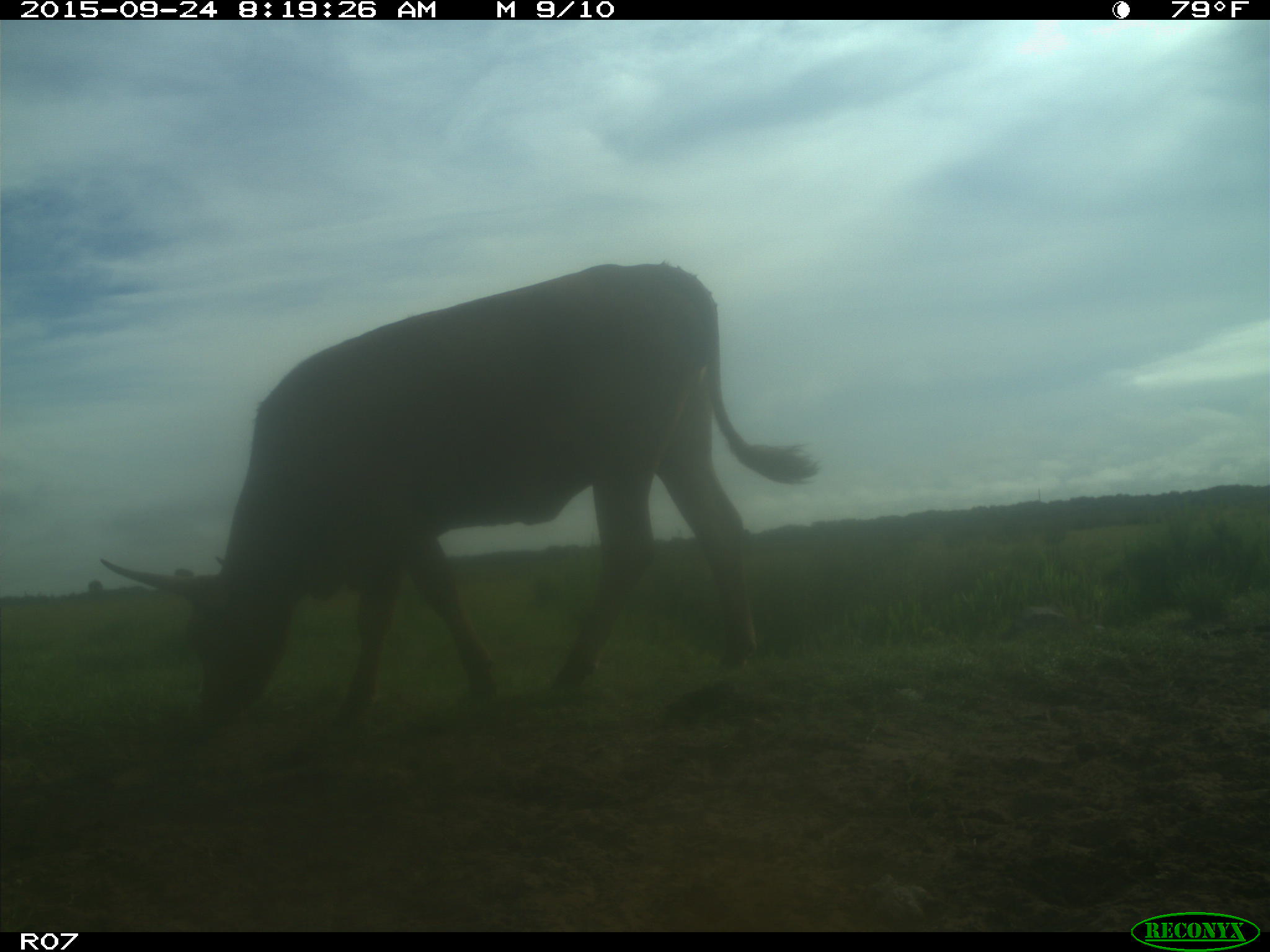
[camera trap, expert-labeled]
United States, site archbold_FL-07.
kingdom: Animalia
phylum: Chordata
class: Mammalia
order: Artiodactyla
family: Bovidae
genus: Bos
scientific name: Bos taurus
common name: domestic cow